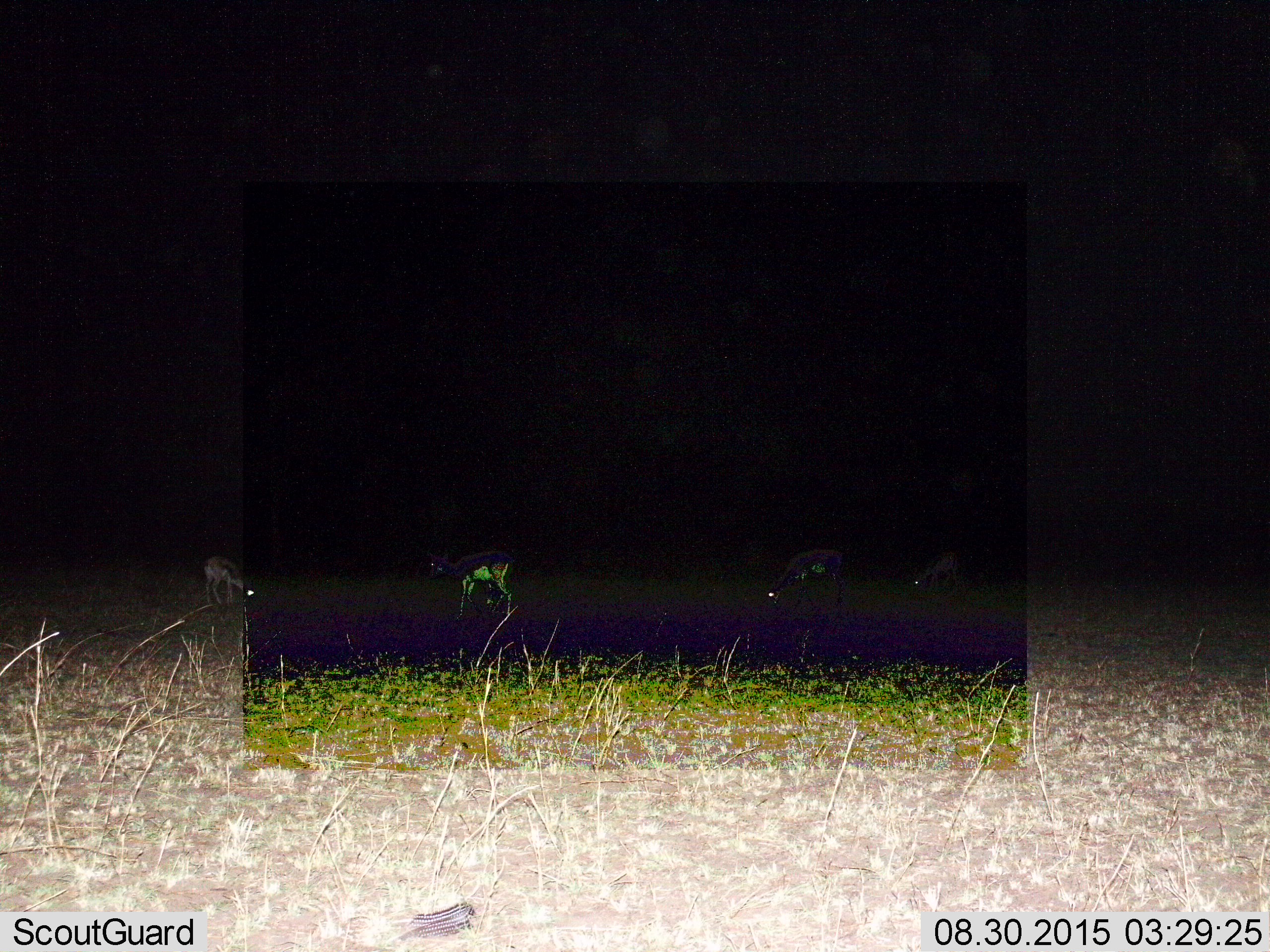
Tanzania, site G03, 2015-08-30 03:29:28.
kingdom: Animalia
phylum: Chordata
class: Mammalia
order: Artiodactyla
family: Bovidae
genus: Eudorcas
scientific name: Eudorcas thomsonii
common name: thomson's gazelle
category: gazellethomsons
Gazellethomsons (thomson's gazelle) (Eudorcas thomsonii), count 4. Behavior (volunteer vote fractions): standing 36%, resting 0%, moving 0%, interacting 0%. Young present (vote fraction): 7%. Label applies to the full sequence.